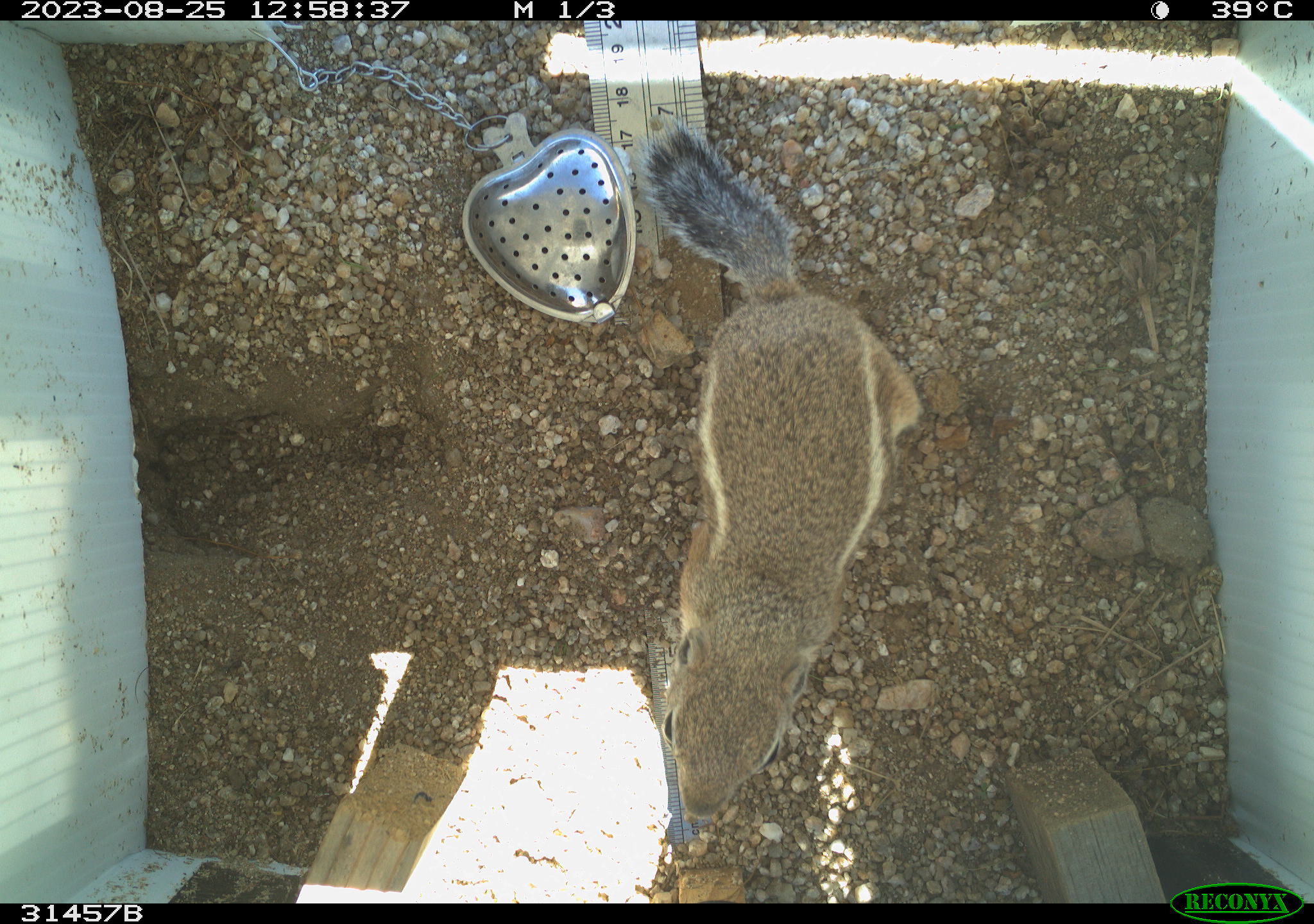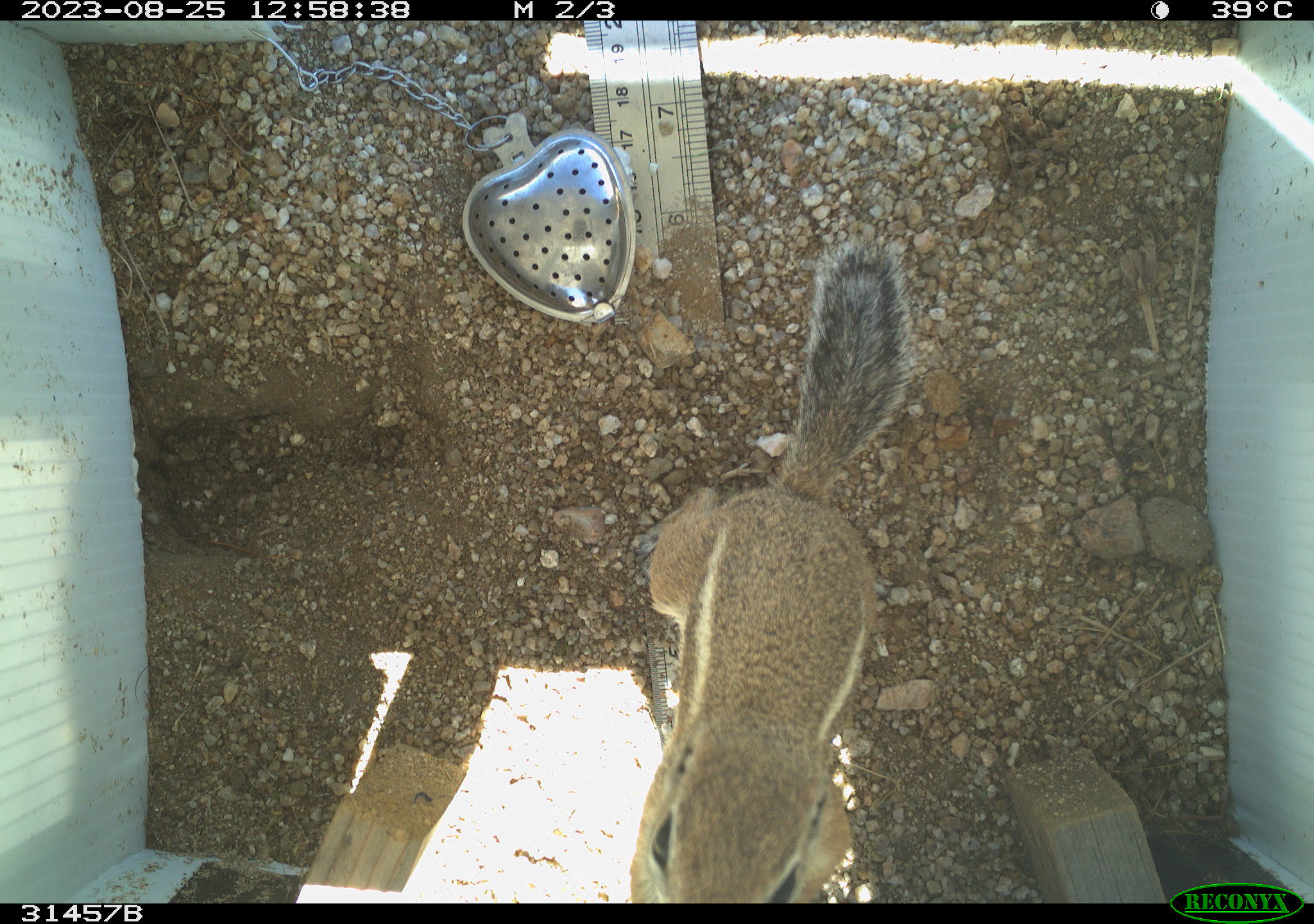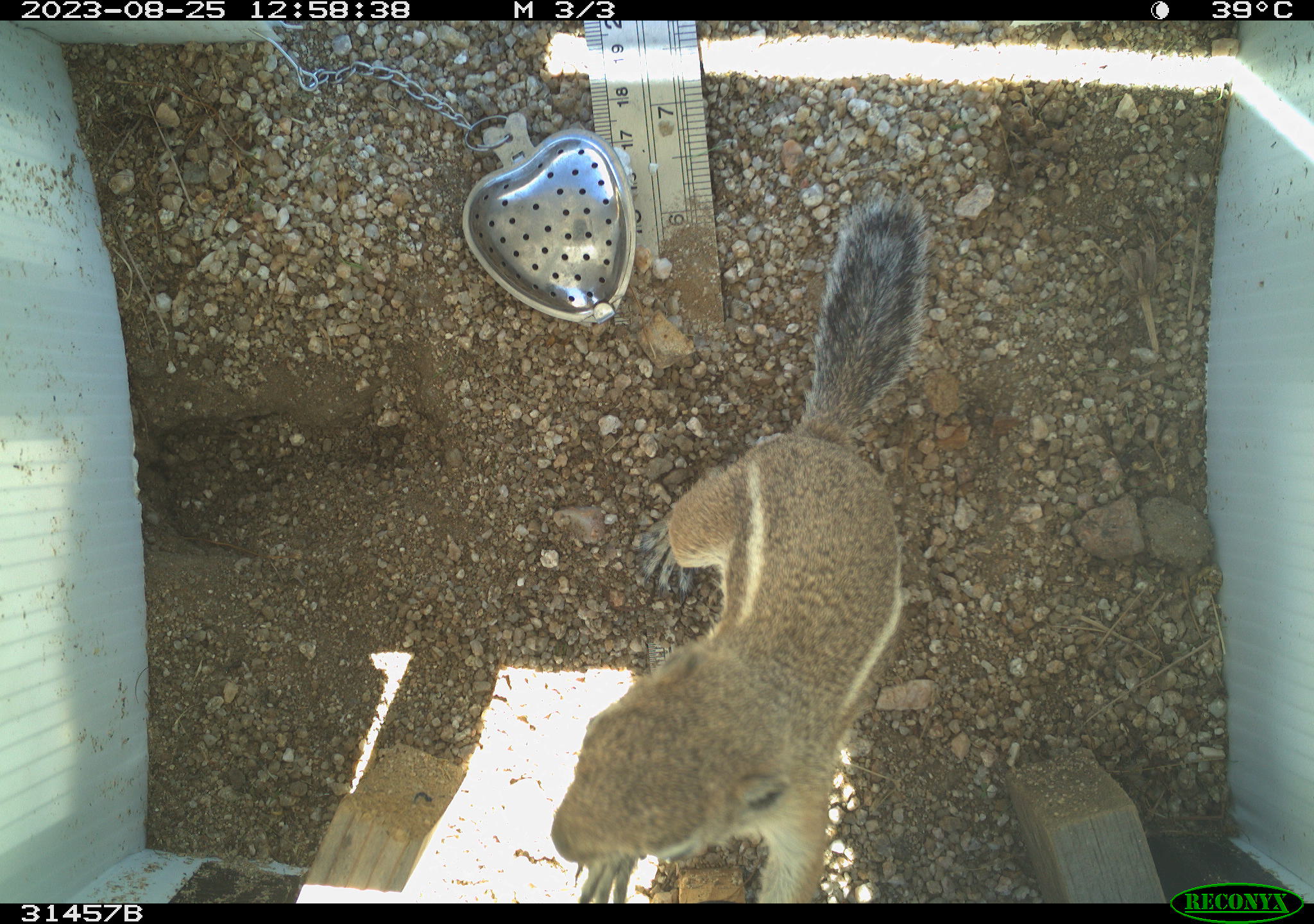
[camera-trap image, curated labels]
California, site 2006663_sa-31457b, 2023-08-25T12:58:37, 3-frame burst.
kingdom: Animalia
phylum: Chordata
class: Mammalia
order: Rodentia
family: Sciuridae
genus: Ammospermophilus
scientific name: Ammospermophilus leucurus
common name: white-tailed antelope squirrel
White-tailed antelope squirrel (Ammospermophilus leucurus).